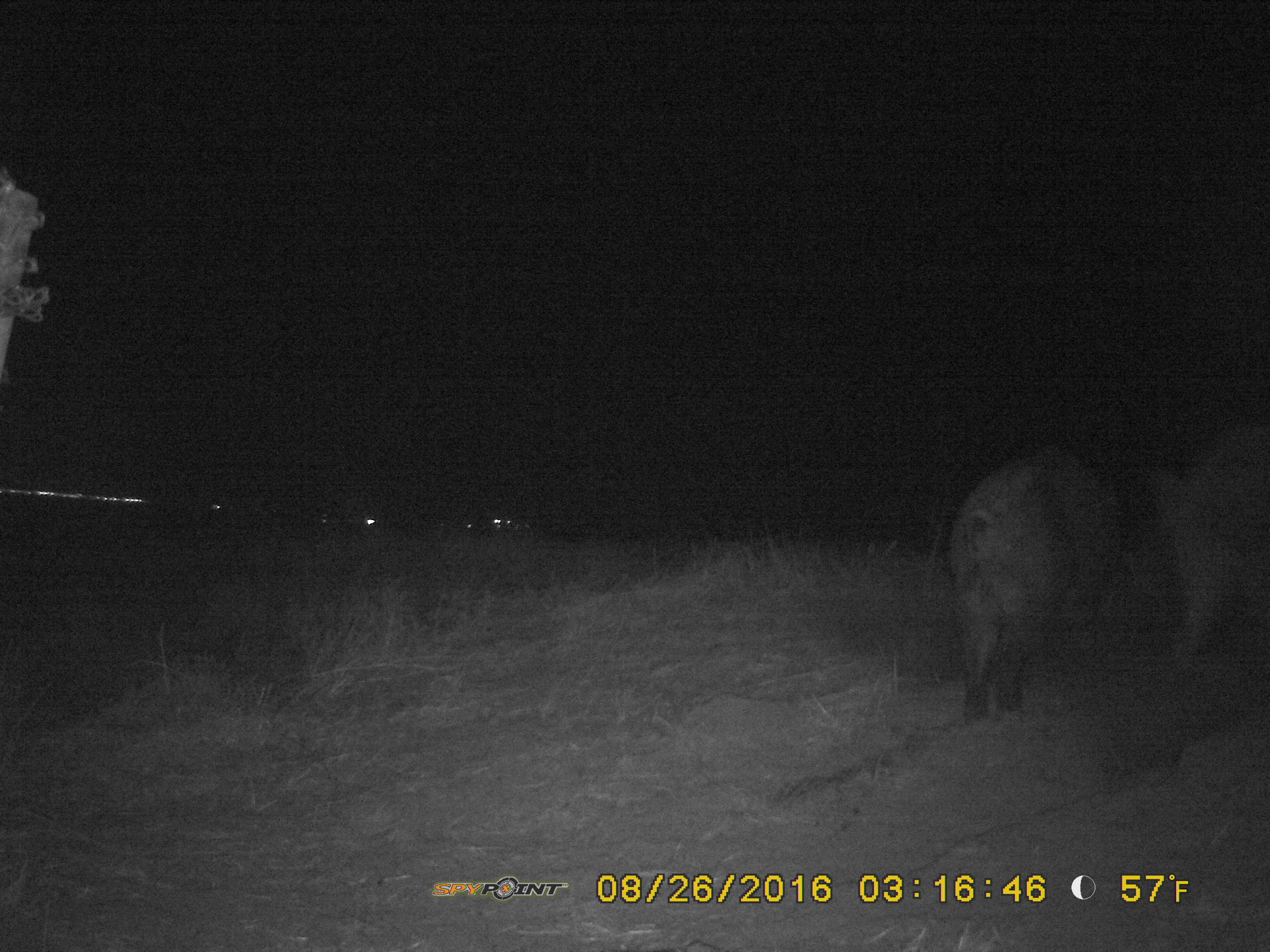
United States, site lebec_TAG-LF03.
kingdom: Animalia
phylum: Chordata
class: Mammalia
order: Artiodactyla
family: Suidae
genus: Sus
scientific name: Sus scrofa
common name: wild boar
Sus scrofa (wild boar).